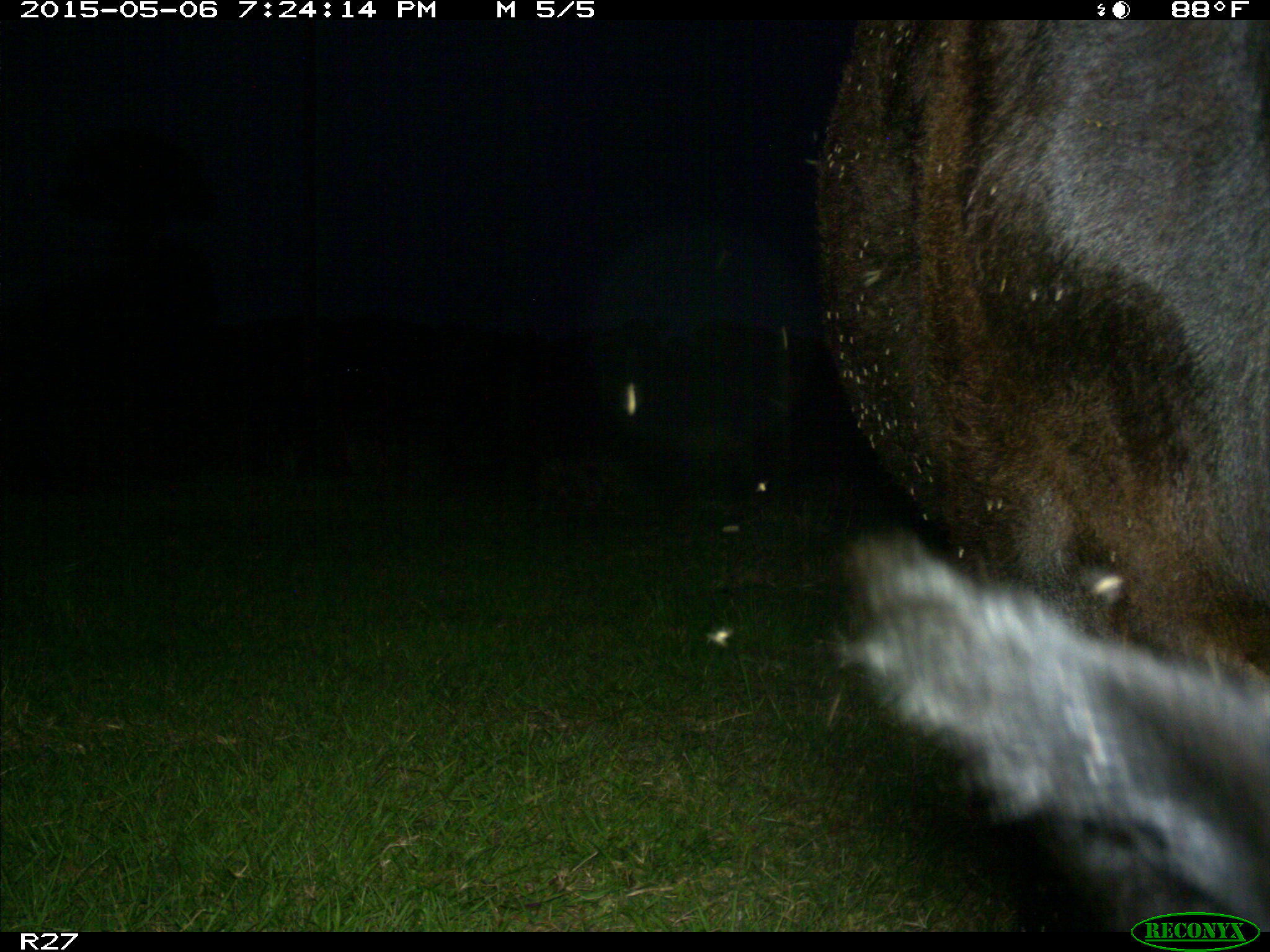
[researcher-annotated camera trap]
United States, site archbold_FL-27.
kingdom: Animalia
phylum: Chordata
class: Mammalia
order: Artiodactyla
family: Bovidae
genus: Bos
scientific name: Bos taurus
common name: domestic cow